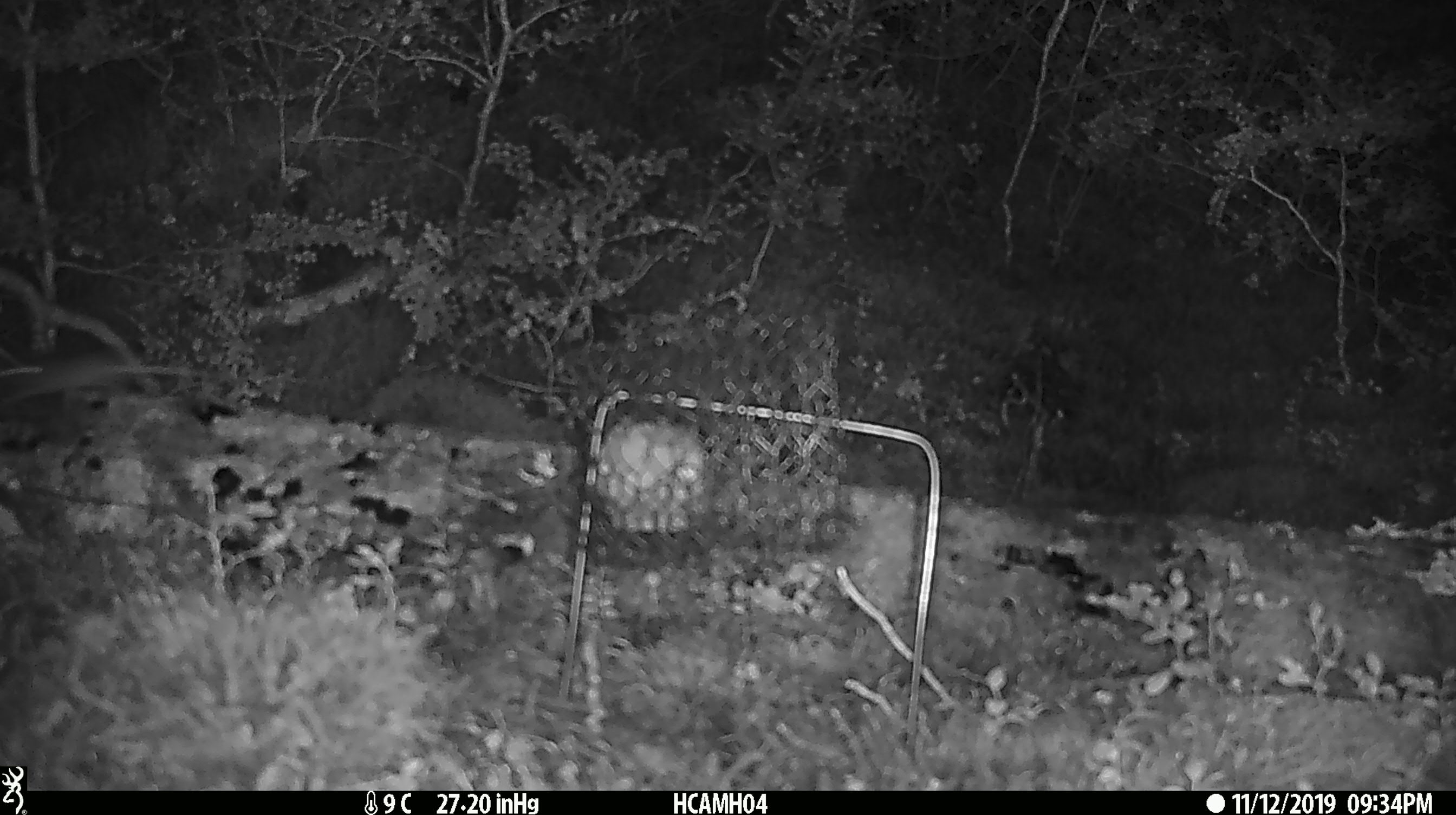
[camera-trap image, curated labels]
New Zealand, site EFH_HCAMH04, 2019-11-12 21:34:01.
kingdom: Animalia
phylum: Chordata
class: Mammalia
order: Rodentia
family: Muridae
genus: Mus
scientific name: Mus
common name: mouse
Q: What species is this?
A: Mouse (Mus).